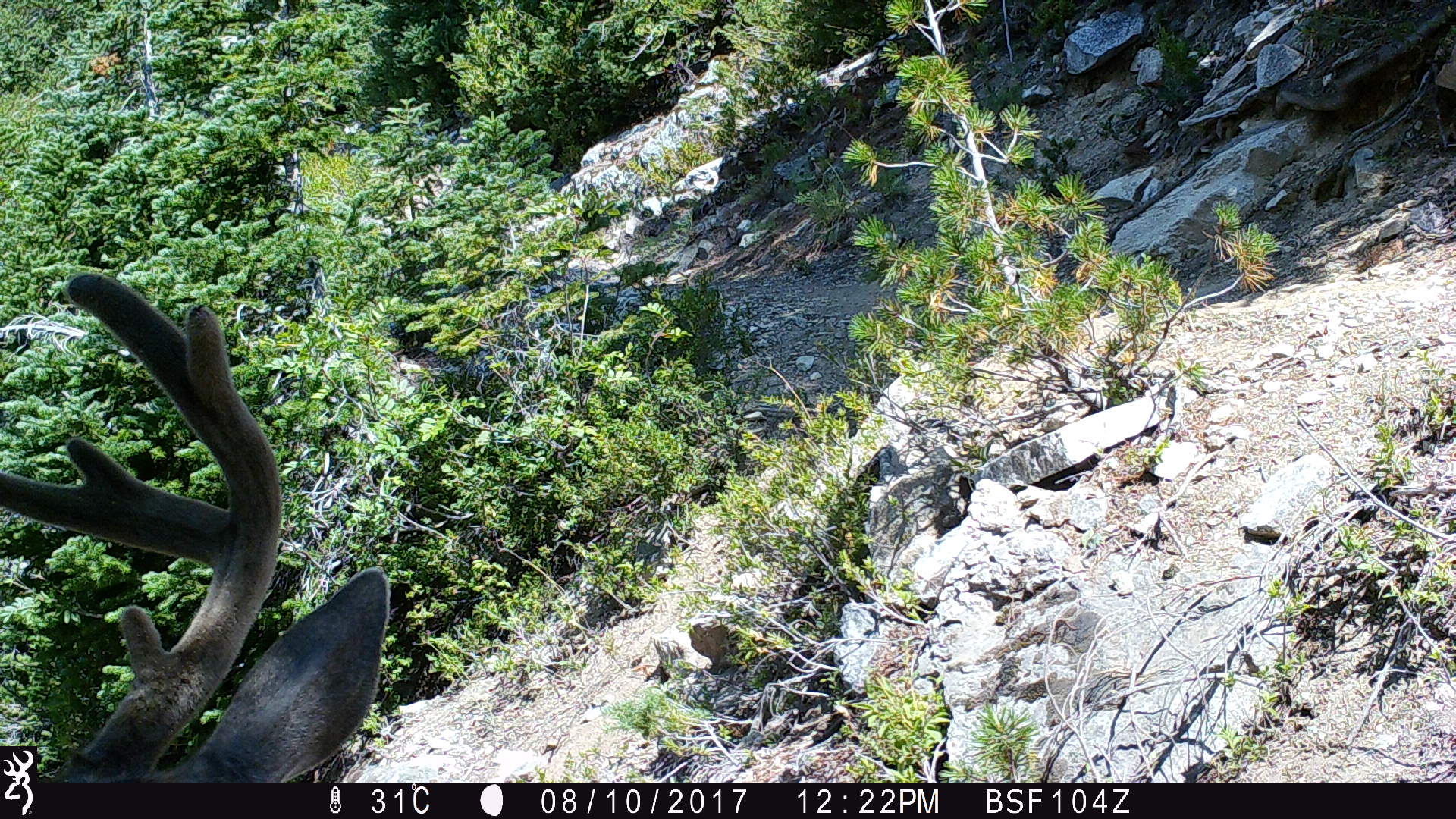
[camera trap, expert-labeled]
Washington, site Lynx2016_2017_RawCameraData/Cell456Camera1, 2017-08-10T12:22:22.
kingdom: Animalia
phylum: Chordata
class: Mammalia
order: Artiodactyla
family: Cervidae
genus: Odocoileus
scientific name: Odocoileus hemionus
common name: mule deer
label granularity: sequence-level